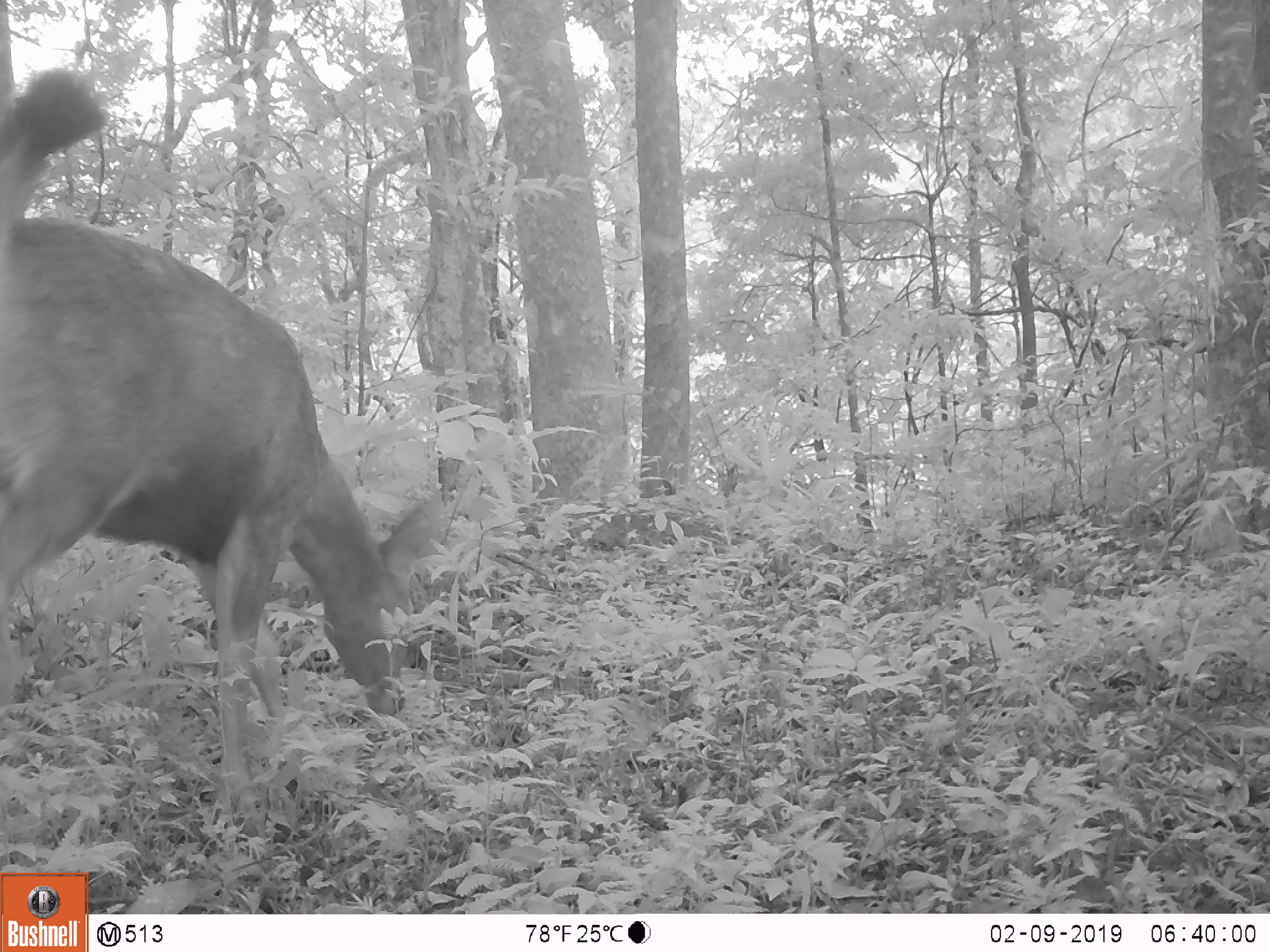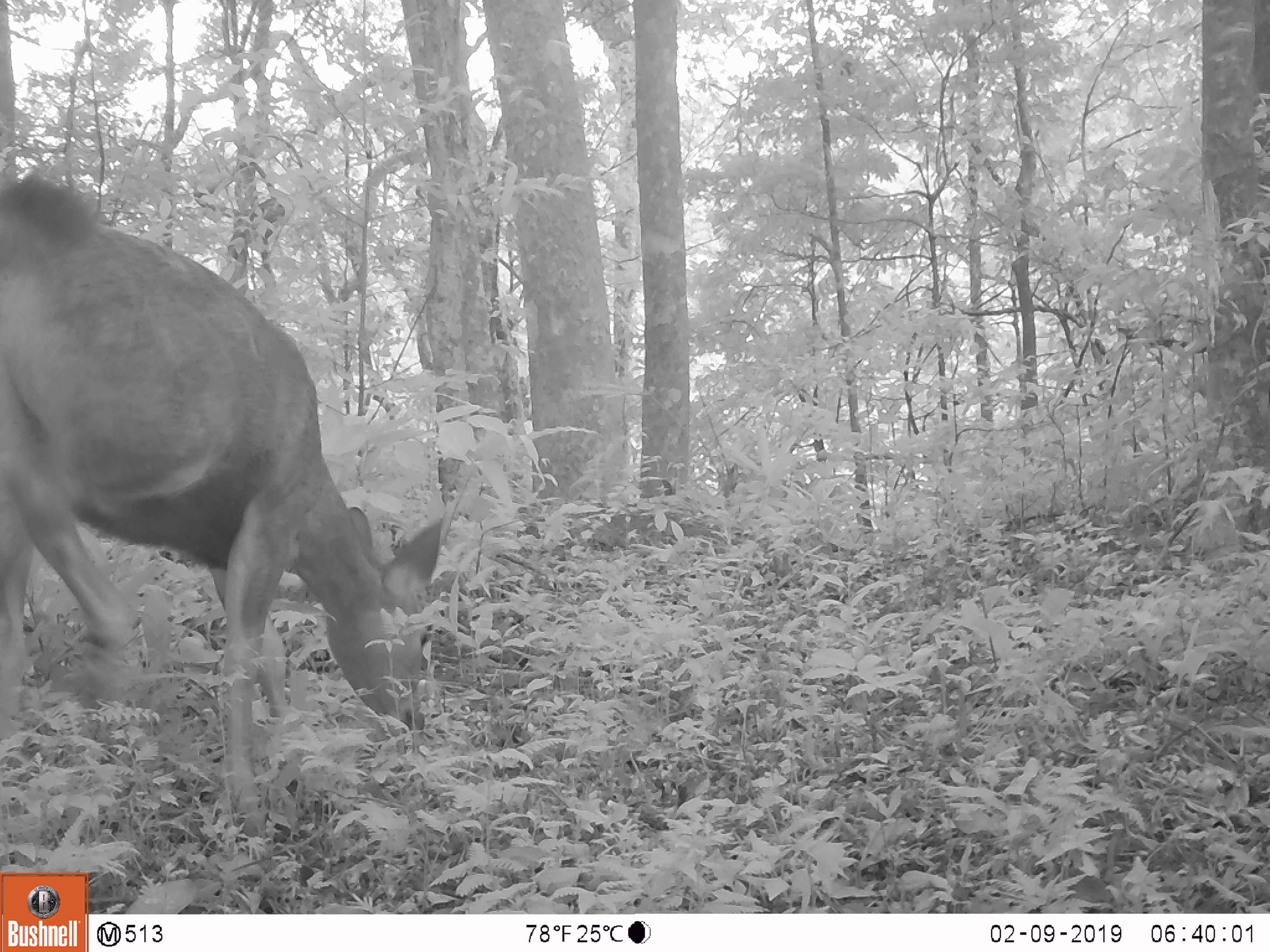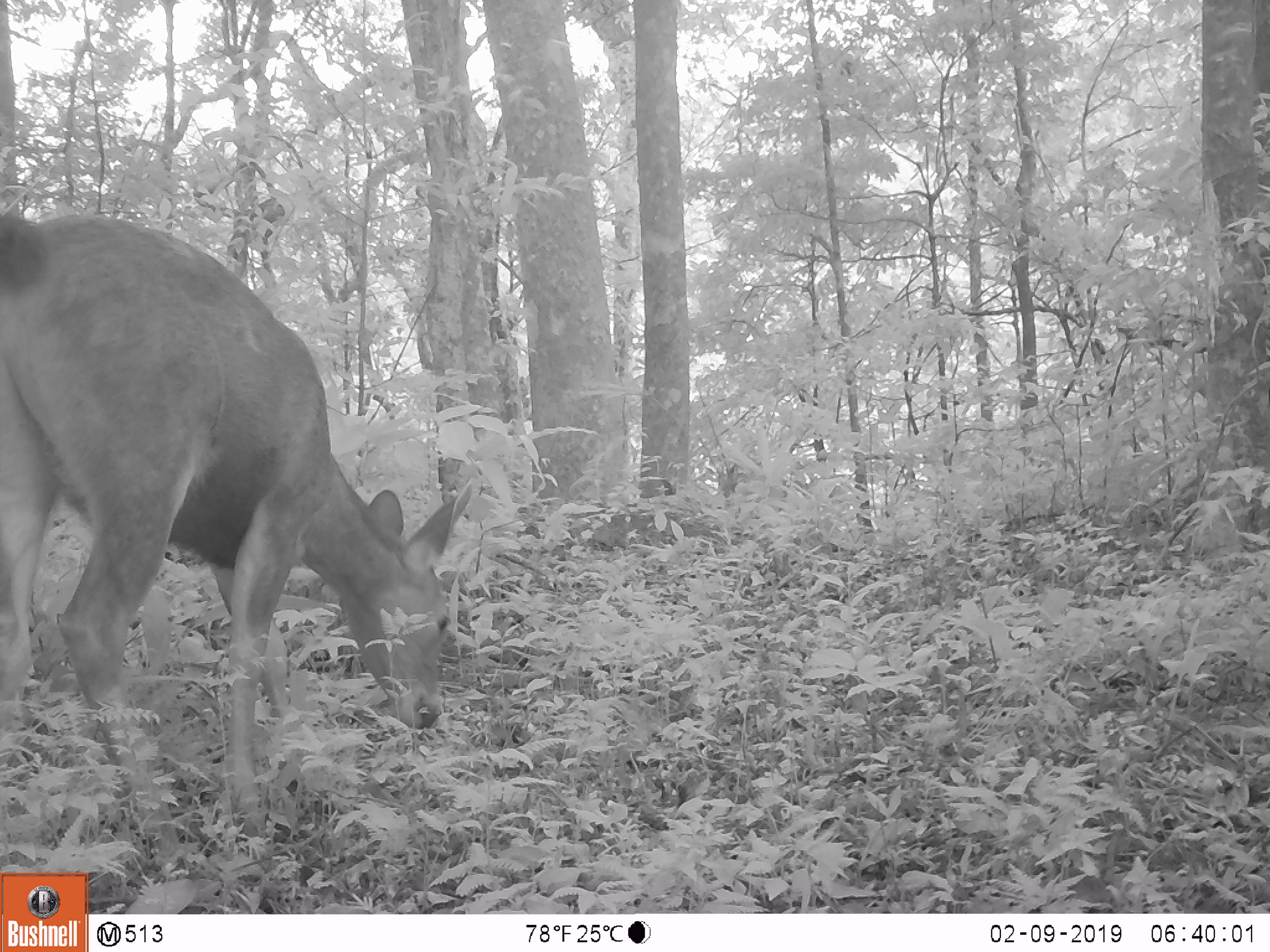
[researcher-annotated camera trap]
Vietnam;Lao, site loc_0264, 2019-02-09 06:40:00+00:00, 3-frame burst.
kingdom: Animalia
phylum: Chordata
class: Mammalia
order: Artiodactyla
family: Cervidae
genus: Rusa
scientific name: Rusa unicolor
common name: sambar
Sambar (Rusa unicolor). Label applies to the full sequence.